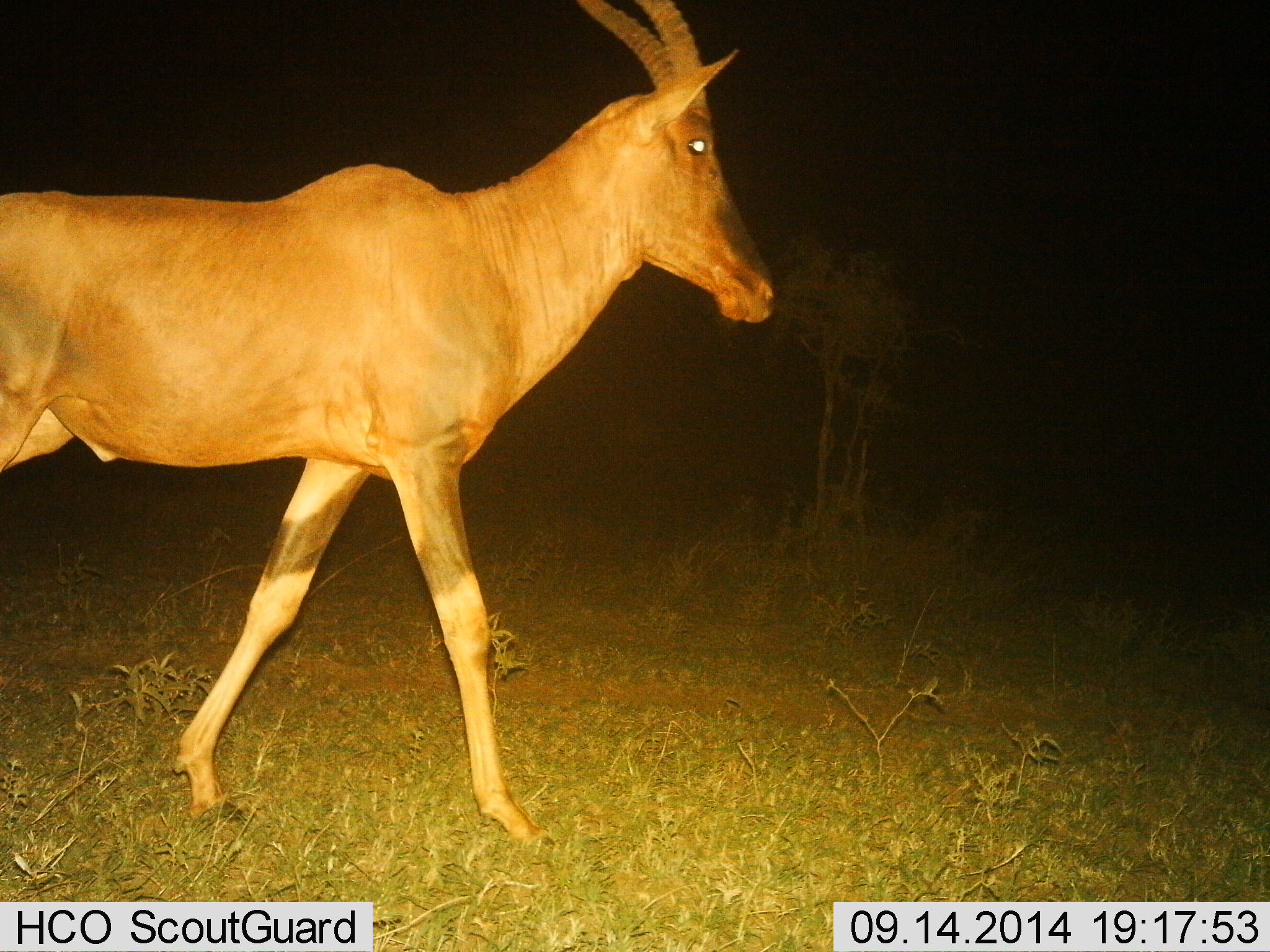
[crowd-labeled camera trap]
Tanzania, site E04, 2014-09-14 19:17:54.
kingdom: Animalia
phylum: Chordata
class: Mammalia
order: Artiodactyla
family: Bovidae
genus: Damaliscus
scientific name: Damaliscus lunatus jimela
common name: topi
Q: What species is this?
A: Topi (Damaliscus lunatus jimela).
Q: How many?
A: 1.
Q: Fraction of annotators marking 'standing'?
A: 0%.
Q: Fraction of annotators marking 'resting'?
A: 0%.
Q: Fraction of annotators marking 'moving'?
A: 100%.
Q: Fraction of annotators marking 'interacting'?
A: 0%.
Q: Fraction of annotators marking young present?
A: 0%.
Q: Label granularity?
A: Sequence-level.